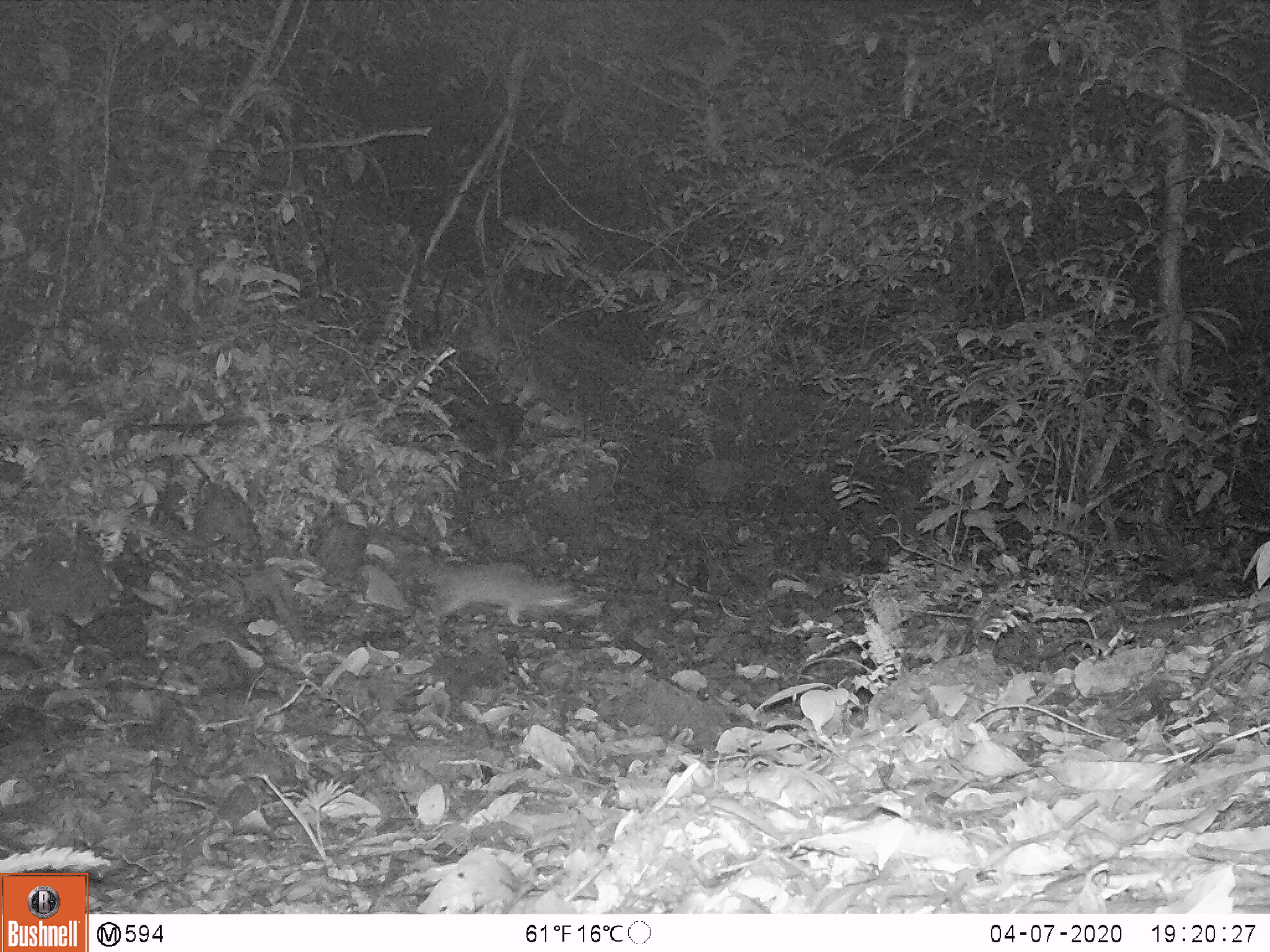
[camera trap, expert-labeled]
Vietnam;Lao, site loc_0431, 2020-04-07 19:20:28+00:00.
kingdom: Animalia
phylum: Chordata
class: Mammalia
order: Carnivora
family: Mustelidae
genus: Melogale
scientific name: Melogale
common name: ferret badger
Ferret badger (Melogale). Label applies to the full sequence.